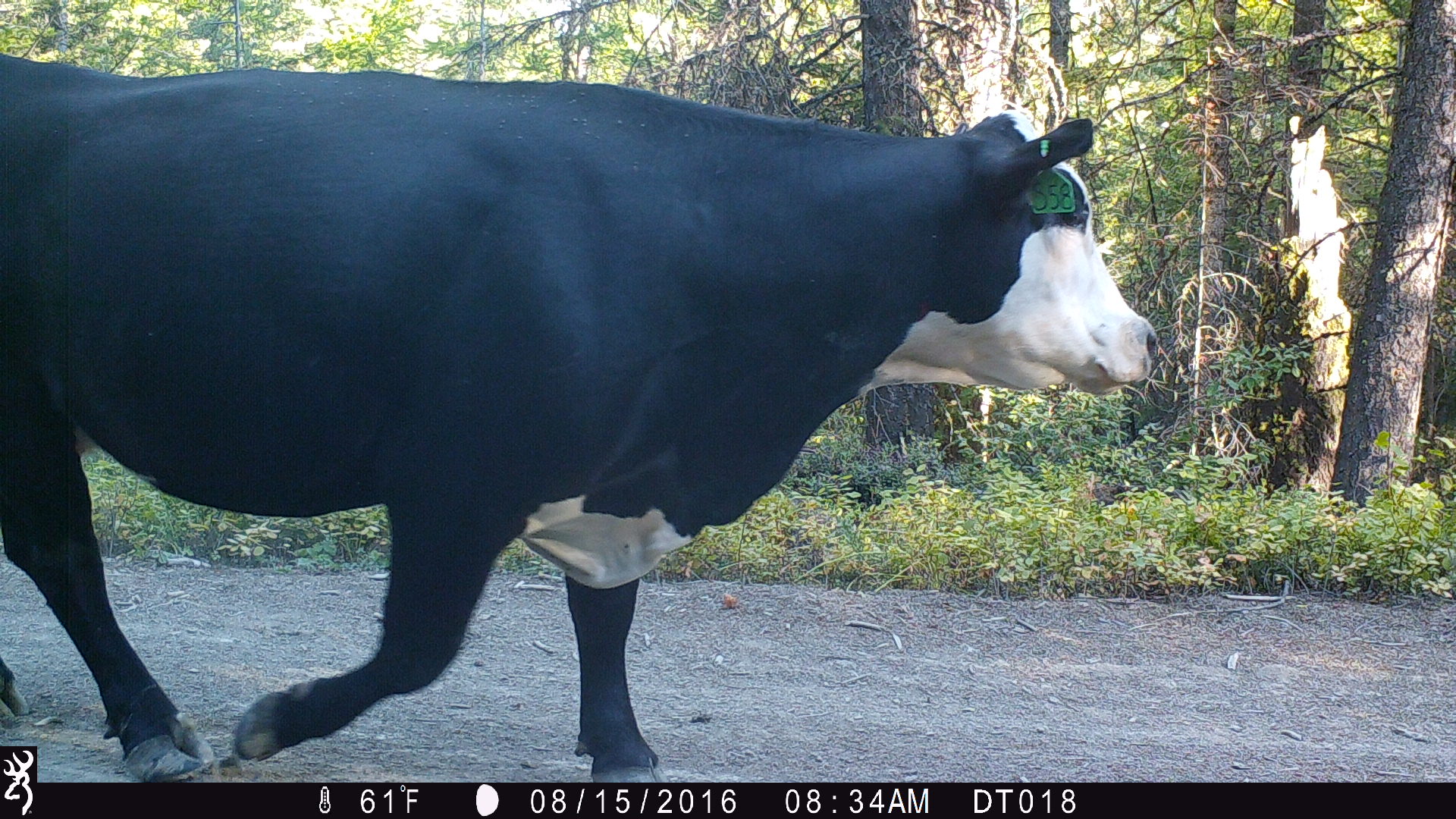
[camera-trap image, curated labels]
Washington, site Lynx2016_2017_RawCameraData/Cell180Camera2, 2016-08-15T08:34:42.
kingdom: Animalia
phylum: Chordata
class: Mammalia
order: Artiodactyla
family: Bovidae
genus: Bos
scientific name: Bos taurus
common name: domestic cattle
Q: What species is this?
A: Domestic cattle (Bos taurus).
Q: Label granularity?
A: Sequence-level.